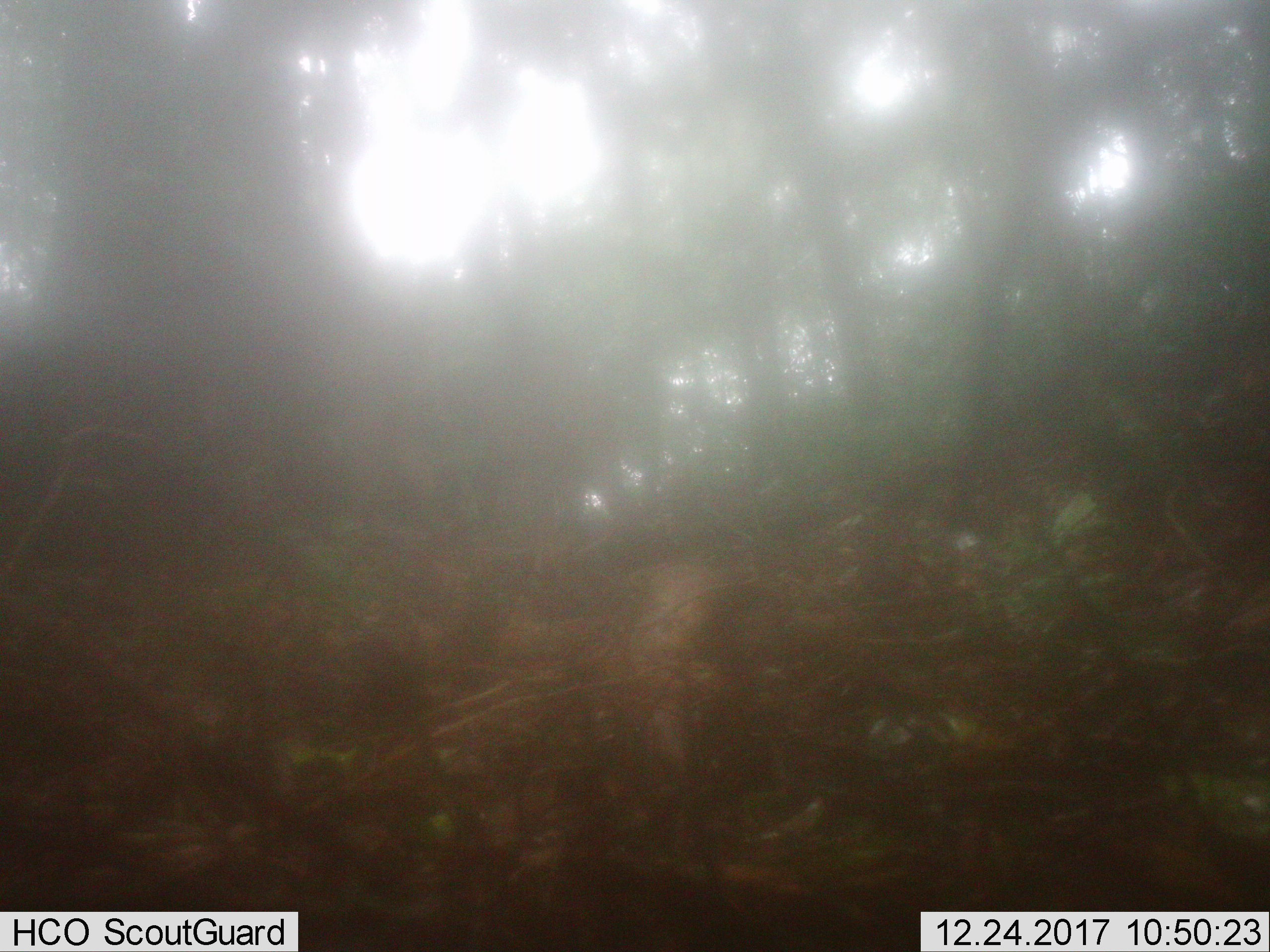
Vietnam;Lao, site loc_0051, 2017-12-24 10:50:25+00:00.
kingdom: Animalia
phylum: Chordata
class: Mammalia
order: Artiodactyla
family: Suidae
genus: Sus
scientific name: Sus scrofa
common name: eurasian wild pig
Eurasian wild pig (Sus scrofa). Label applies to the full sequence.